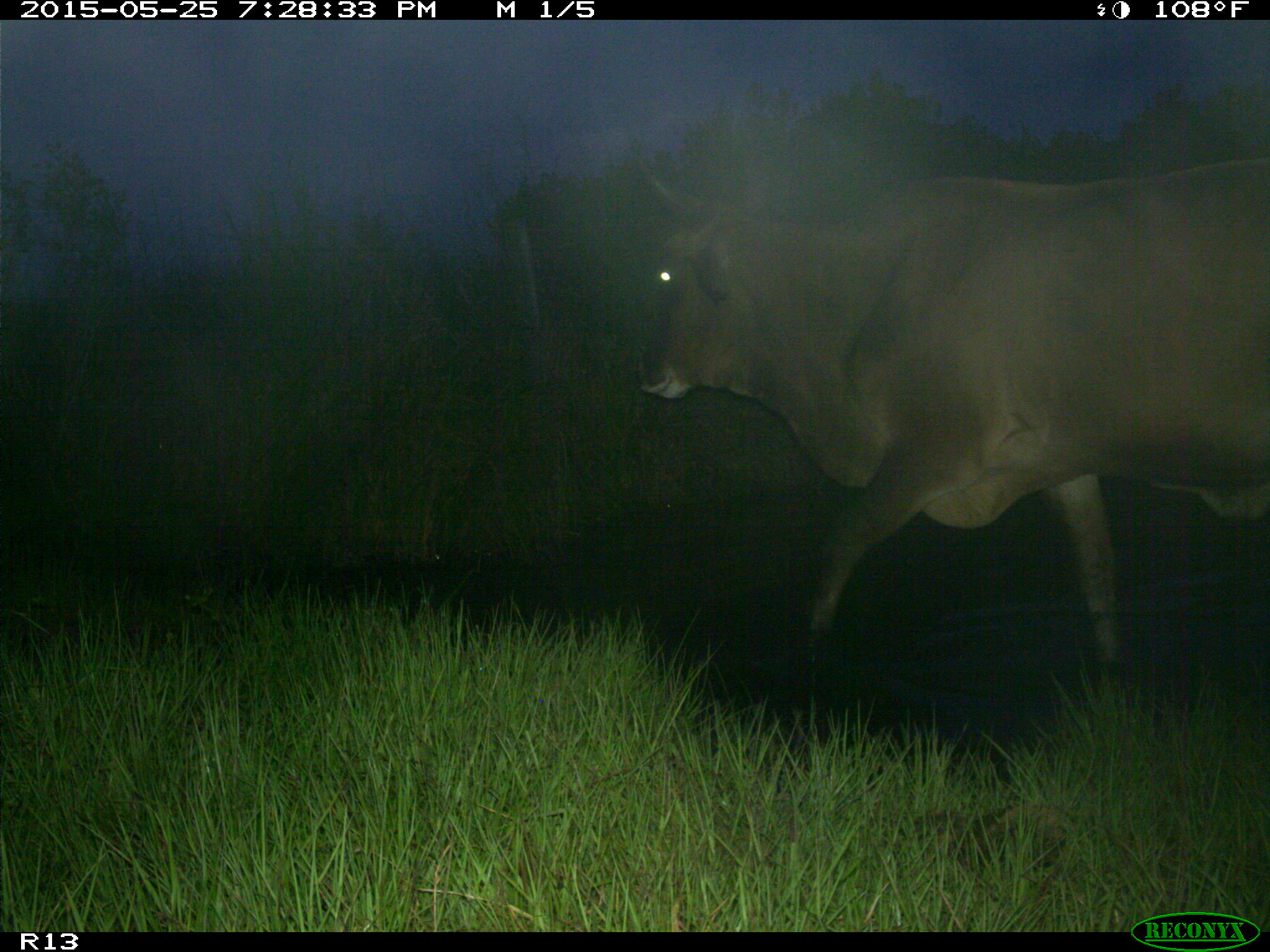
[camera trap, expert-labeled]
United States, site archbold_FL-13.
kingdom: Animalia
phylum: Chordata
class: Mammalia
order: Artiodactyla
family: Bovidae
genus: Bos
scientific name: Bos taurus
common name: domestic cow